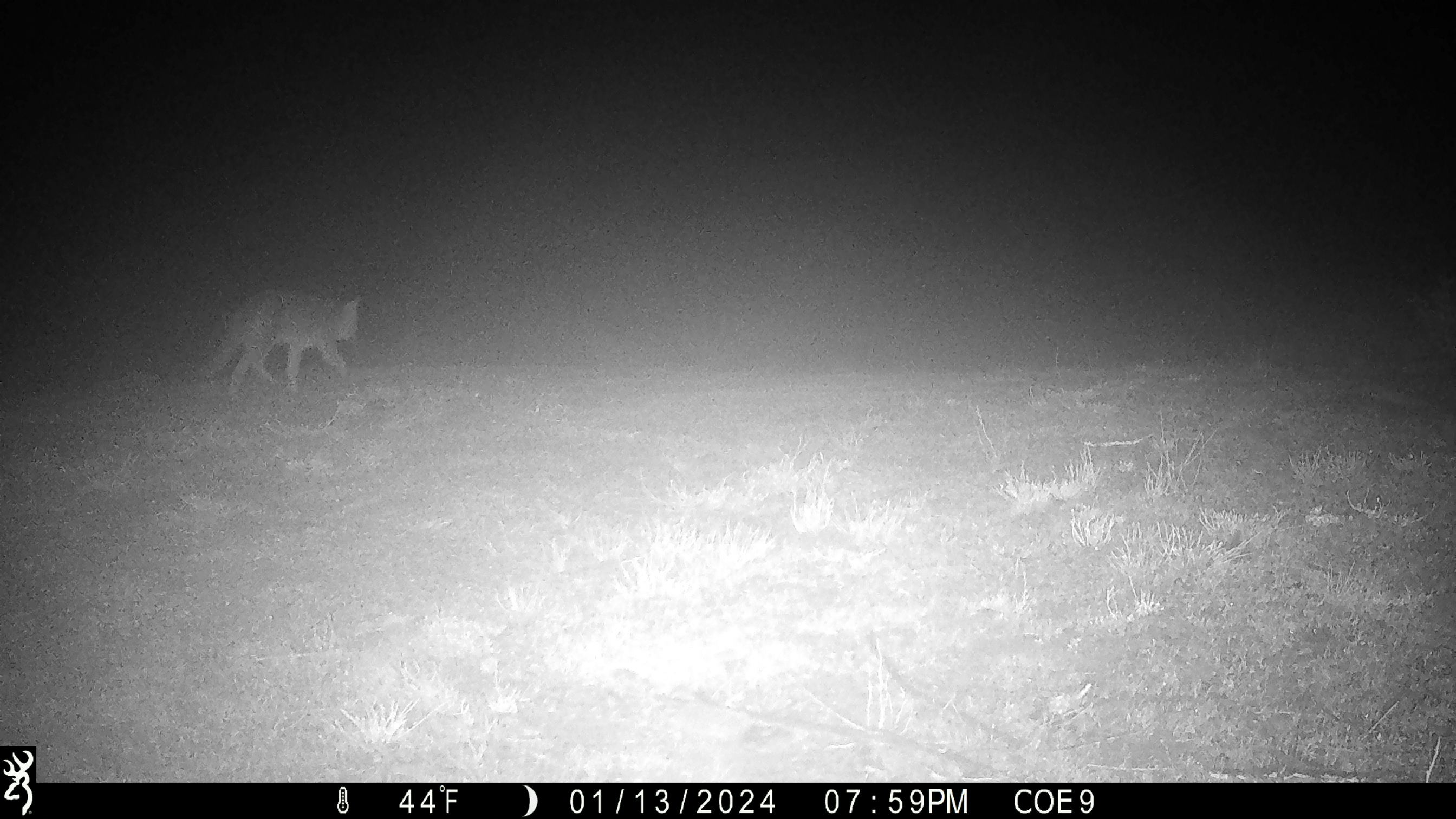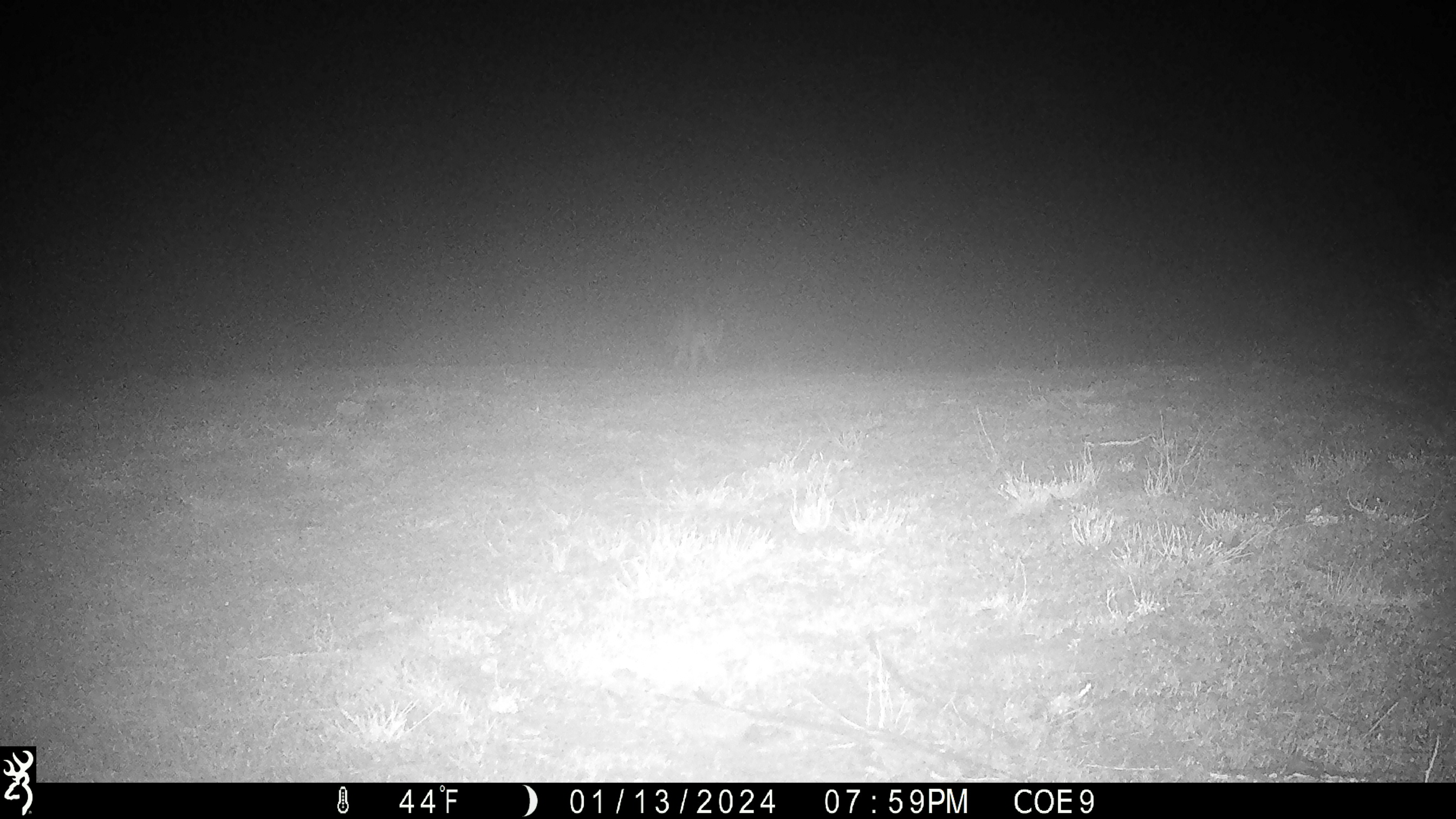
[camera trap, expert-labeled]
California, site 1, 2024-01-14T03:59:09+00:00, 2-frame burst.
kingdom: Animalia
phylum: Chordata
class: Mammalia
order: Carnivora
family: Canidae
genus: Urocyon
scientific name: Urocyon cinereoargenteus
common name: gray fox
Gray fox (Urocyon cinereoargenteus).